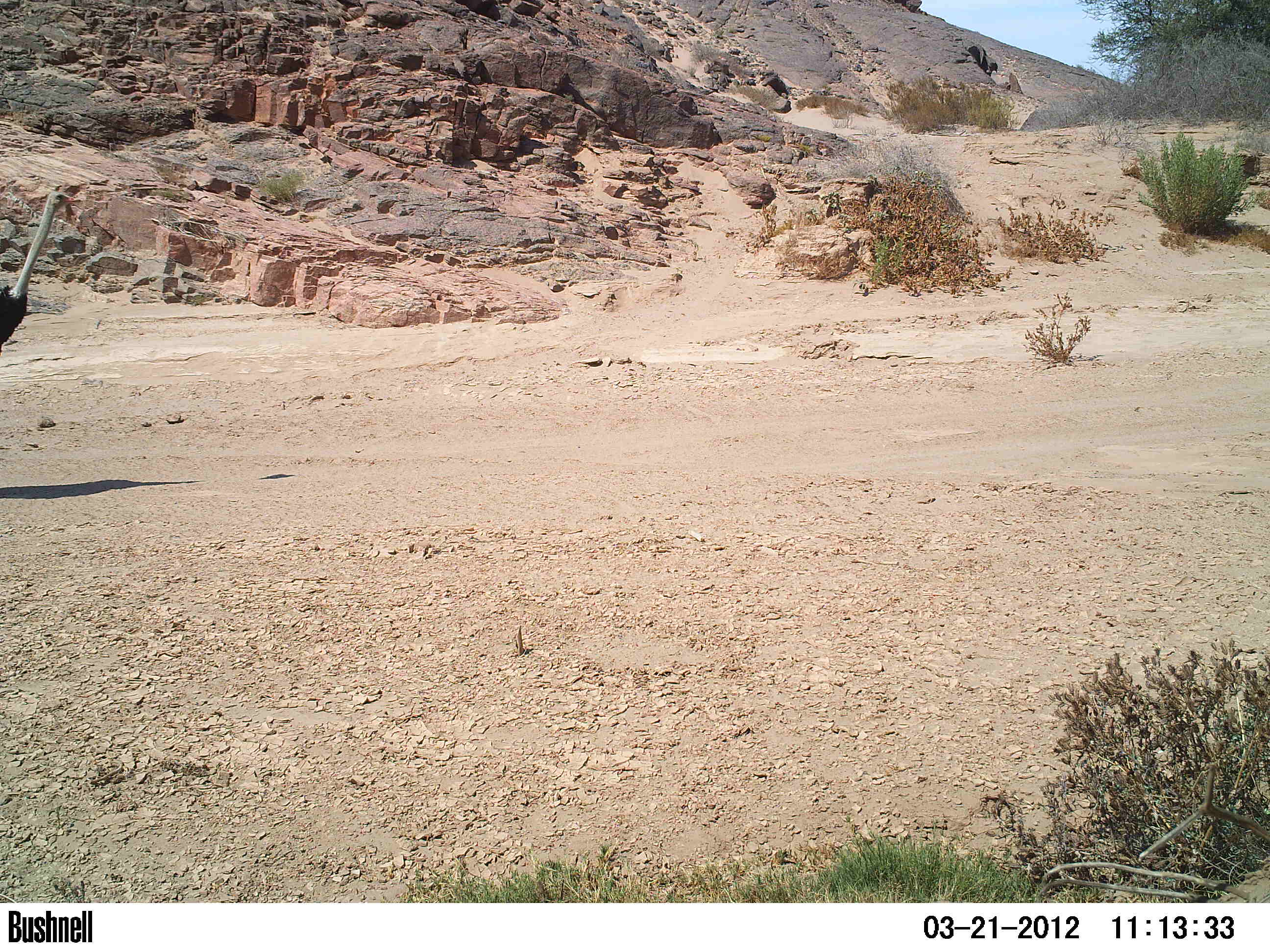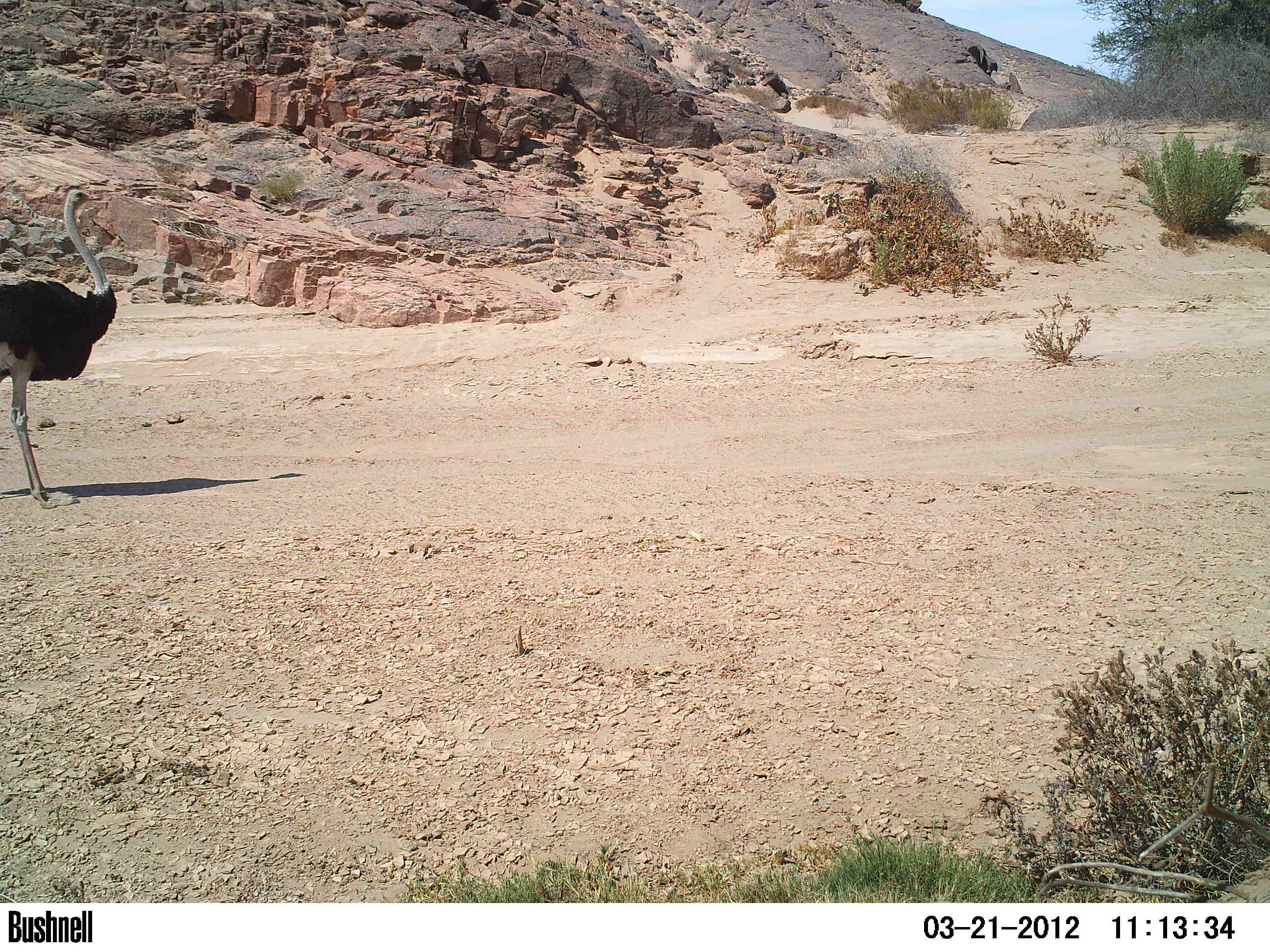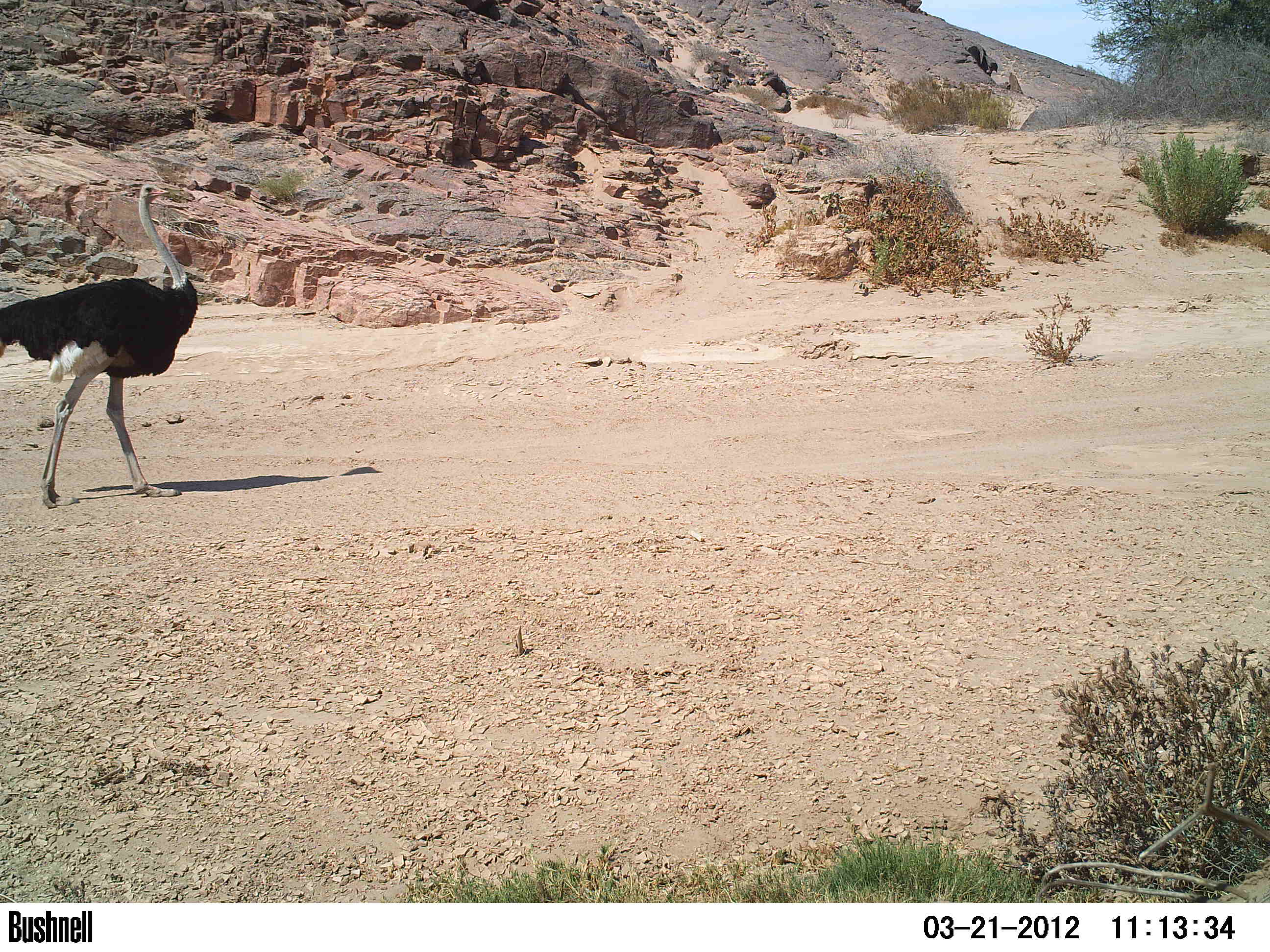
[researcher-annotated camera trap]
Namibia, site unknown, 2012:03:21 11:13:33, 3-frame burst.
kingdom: Animalia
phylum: Chordata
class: Aves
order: Struthioniformes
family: Struthionidae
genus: Struthio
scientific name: Struthio camelus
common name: common ostrich